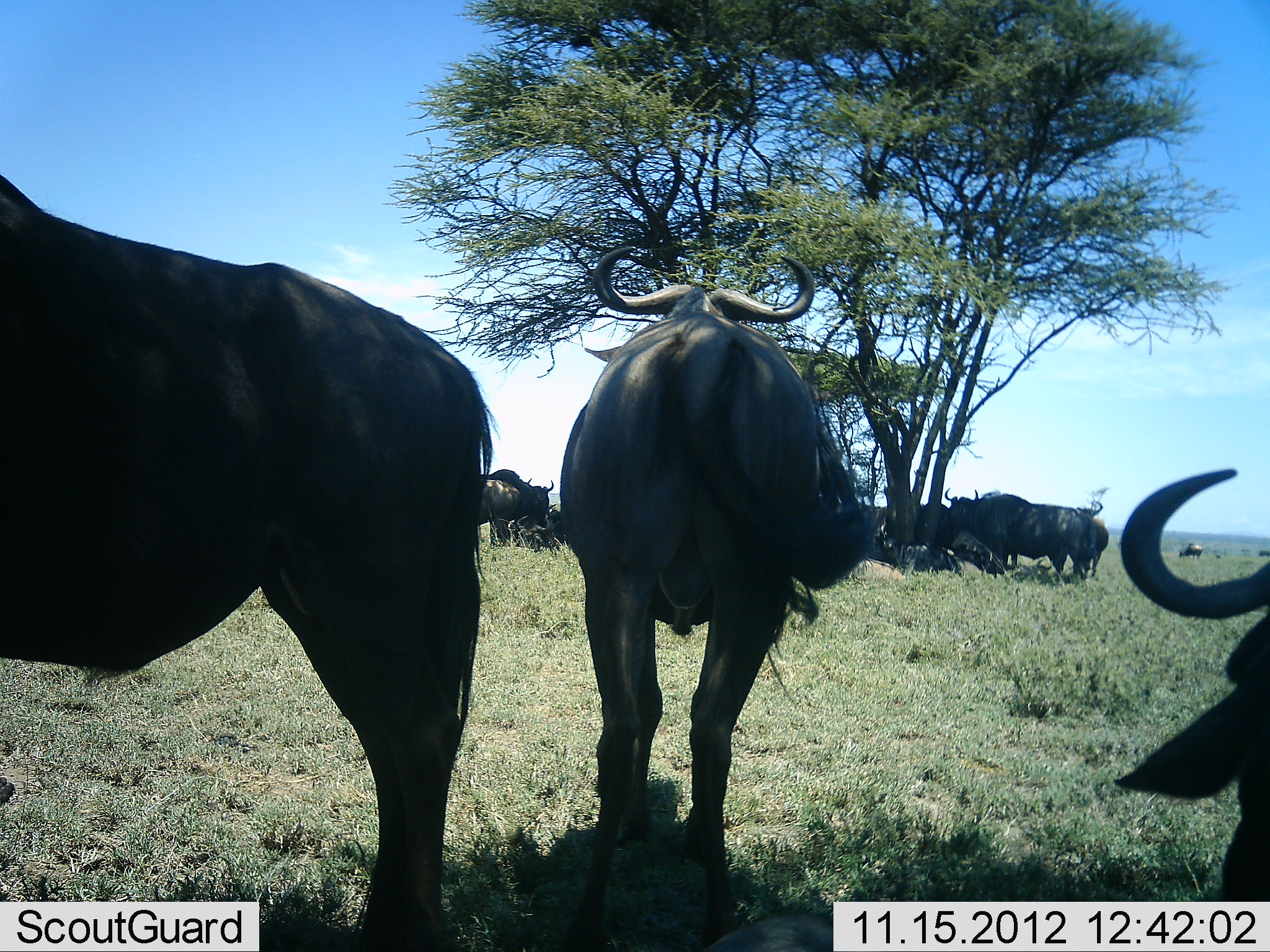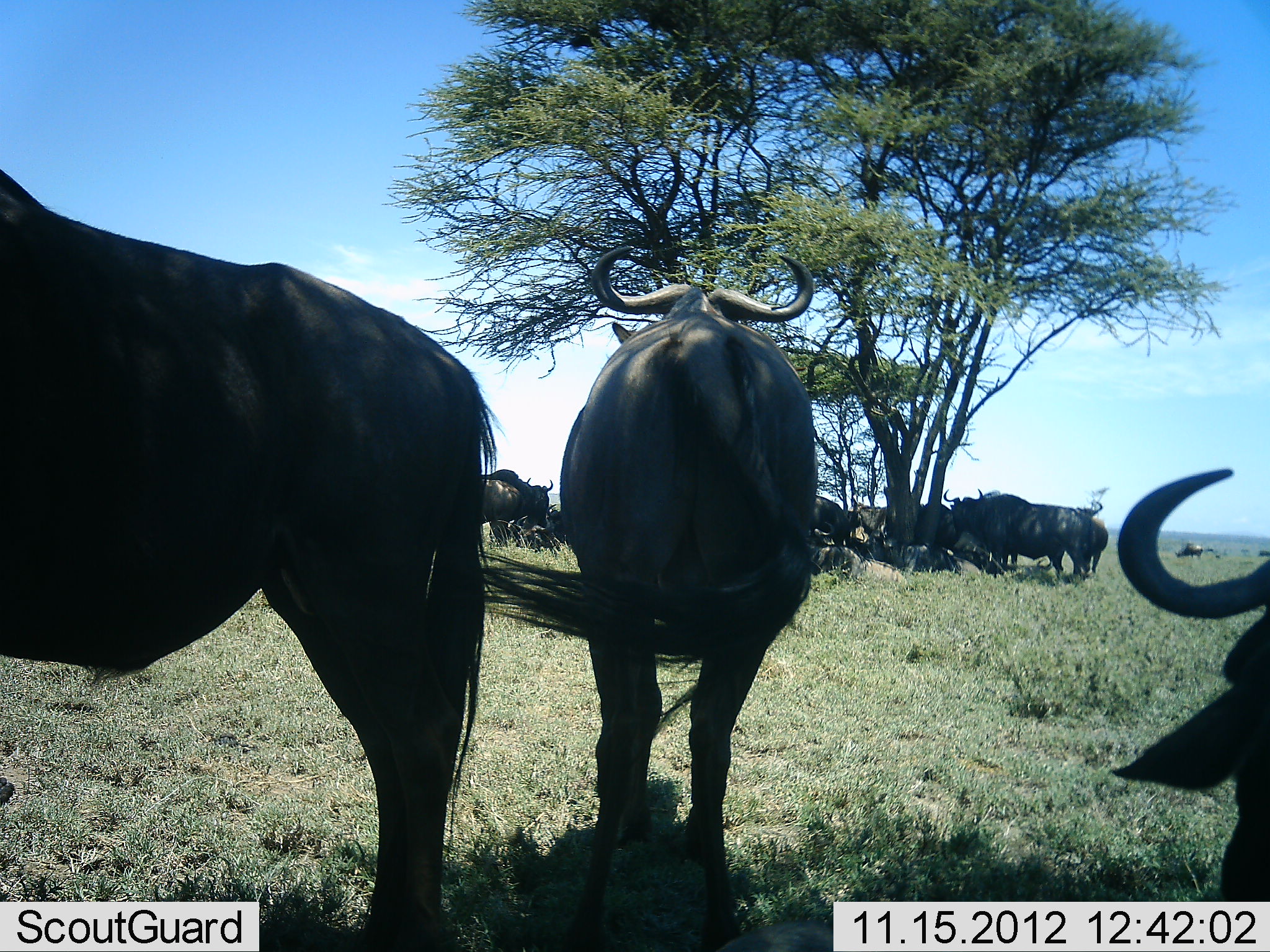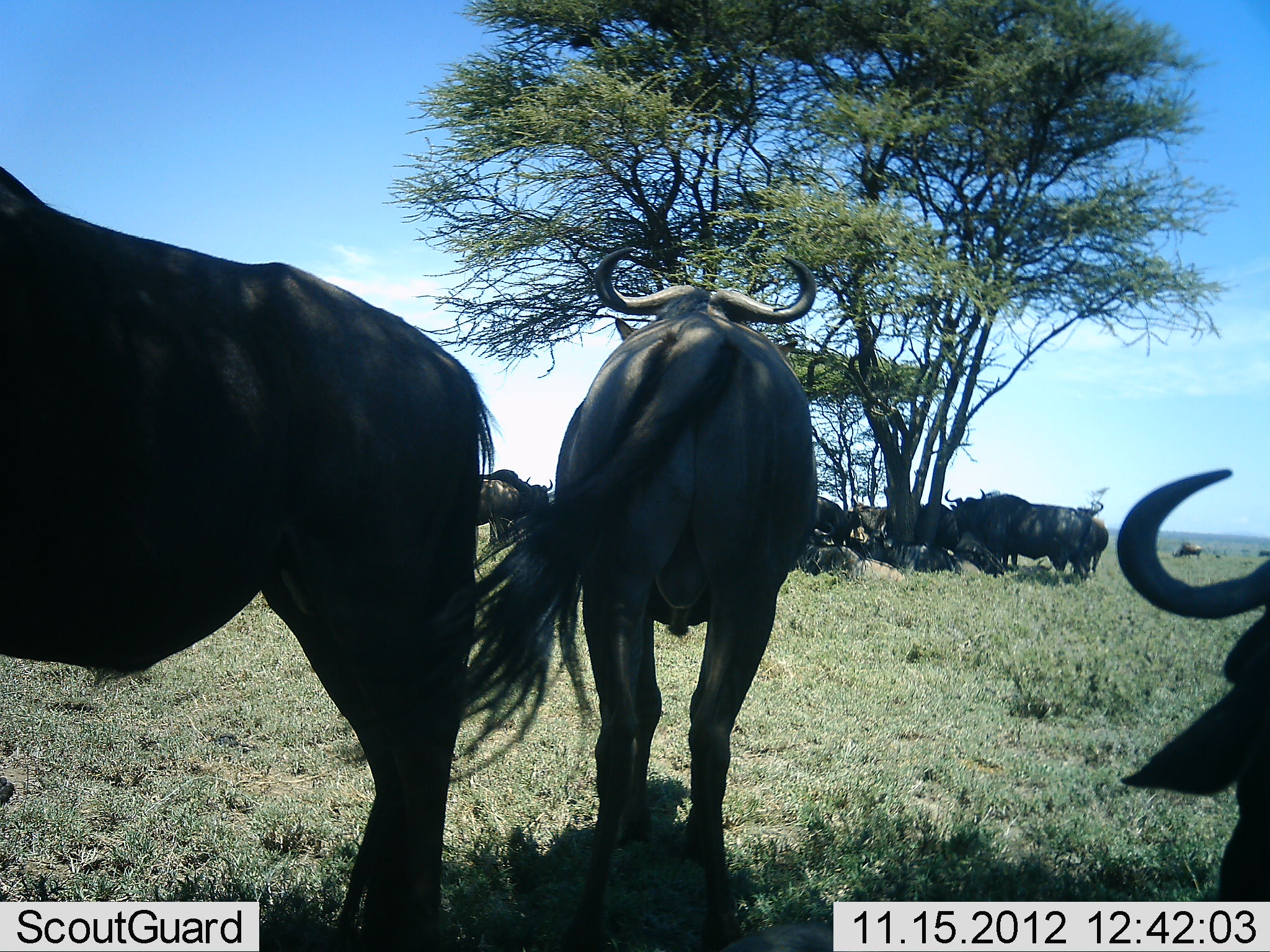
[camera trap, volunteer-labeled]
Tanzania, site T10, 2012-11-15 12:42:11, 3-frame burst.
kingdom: Animalia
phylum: Chordata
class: Mammalia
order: Artiodactyla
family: Bovidae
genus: Connochaetes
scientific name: Connochaetes taurinus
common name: blue wildebeest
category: wildebeest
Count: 11-50.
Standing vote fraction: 80%.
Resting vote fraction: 60%.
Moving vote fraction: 0%.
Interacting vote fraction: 0%.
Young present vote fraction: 0%.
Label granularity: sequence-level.